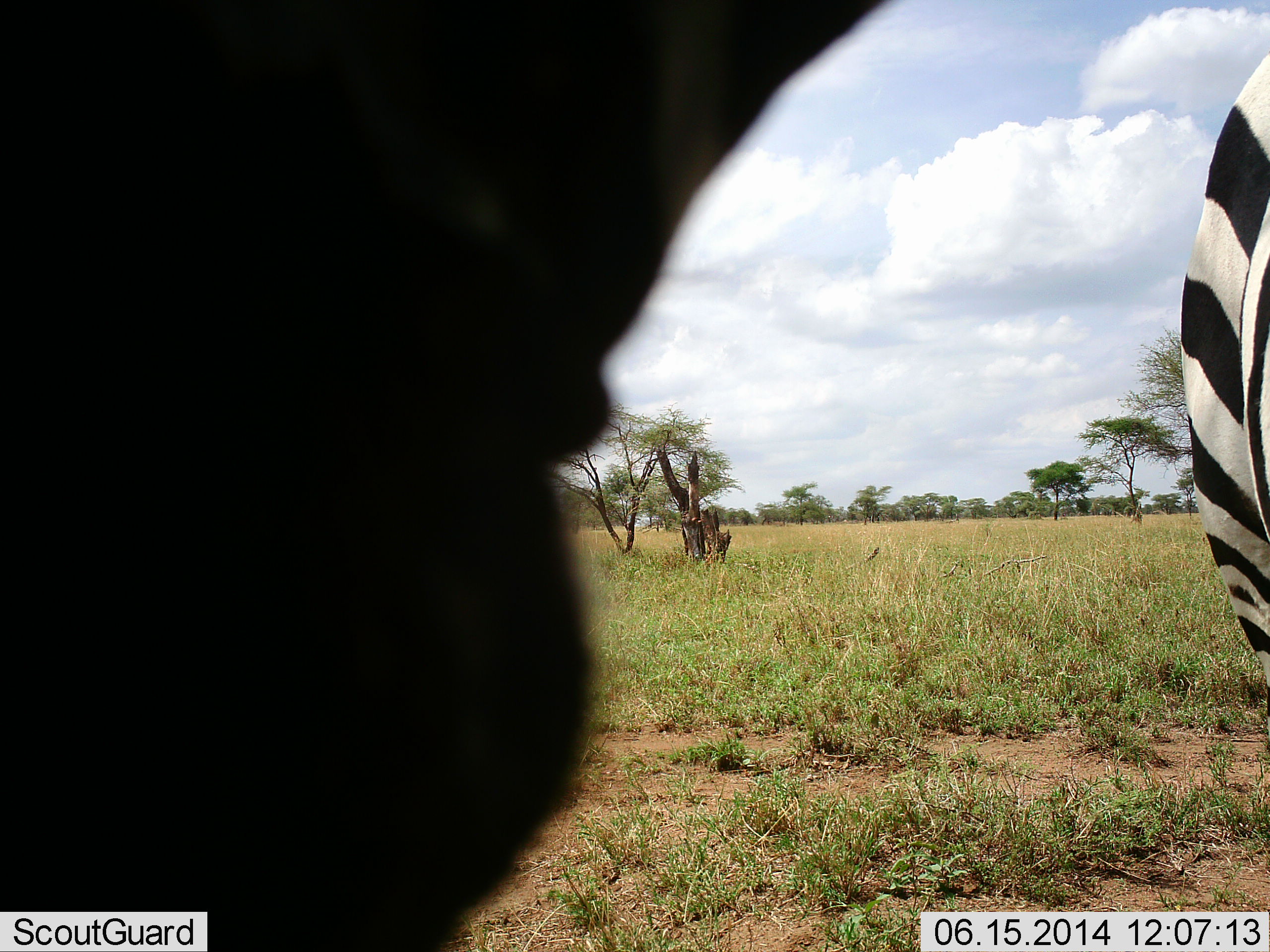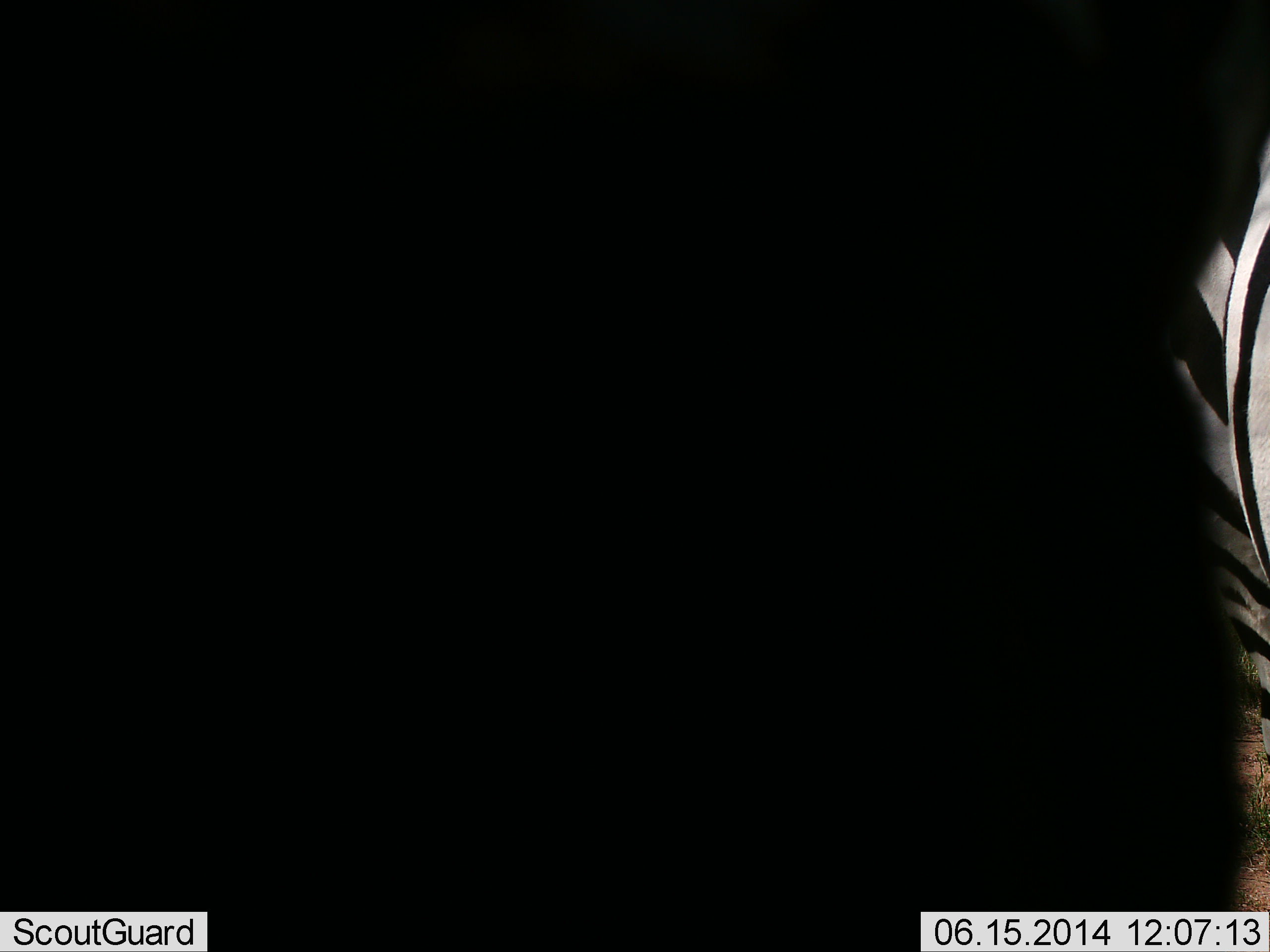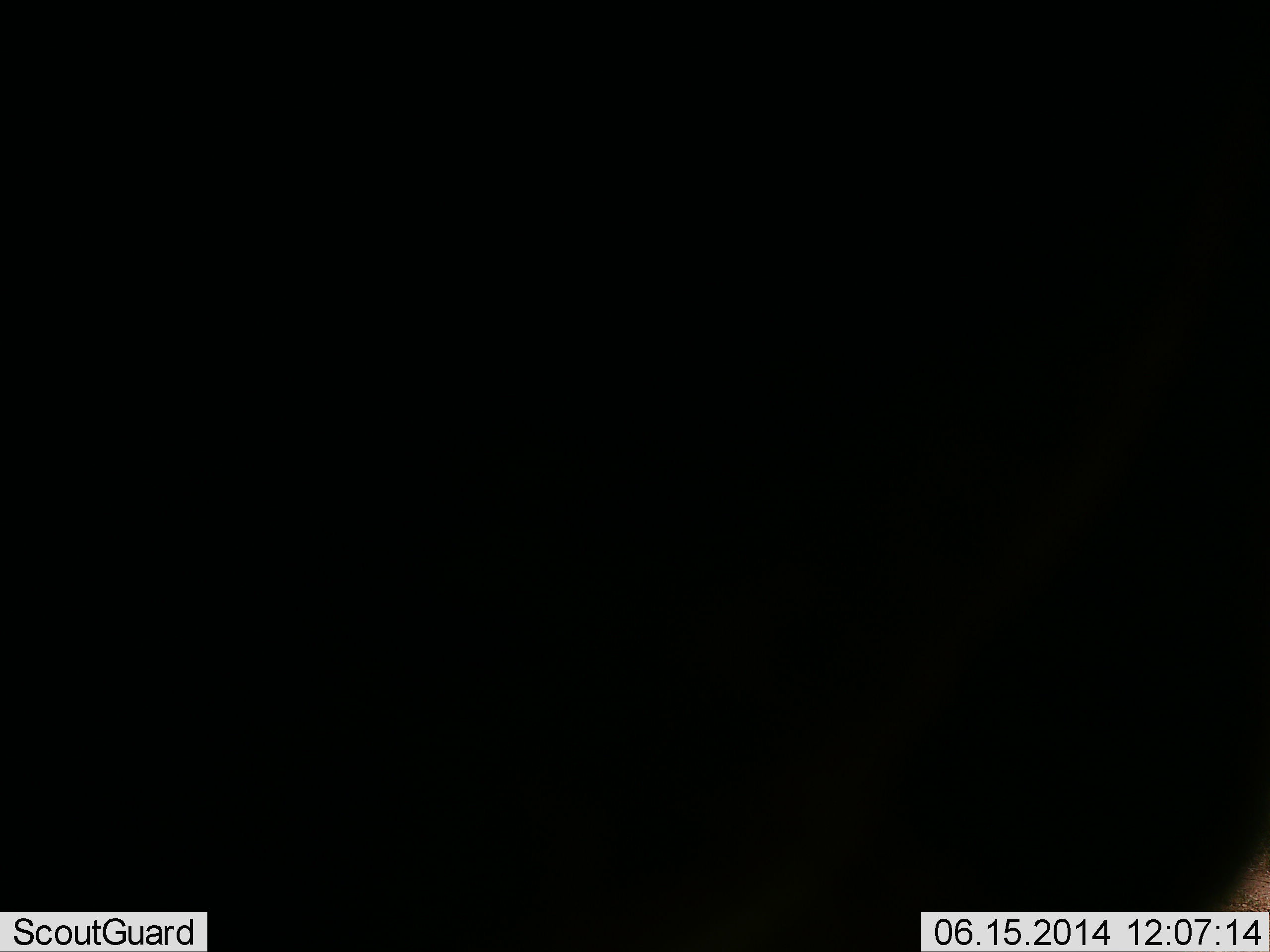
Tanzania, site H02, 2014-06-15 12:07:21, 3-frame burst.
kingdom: Animalia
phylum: Chordata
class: Mammalia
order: Perissodactyla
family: Equidae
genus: Equus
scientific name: Equus quagga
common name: plains zebra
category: zebra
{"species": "zebra (plains zebra) (Equus quagga)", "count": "1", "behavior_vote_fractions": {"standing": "100%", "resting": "0%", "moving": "0%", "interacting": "0%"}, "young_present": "0%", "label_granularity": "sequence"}